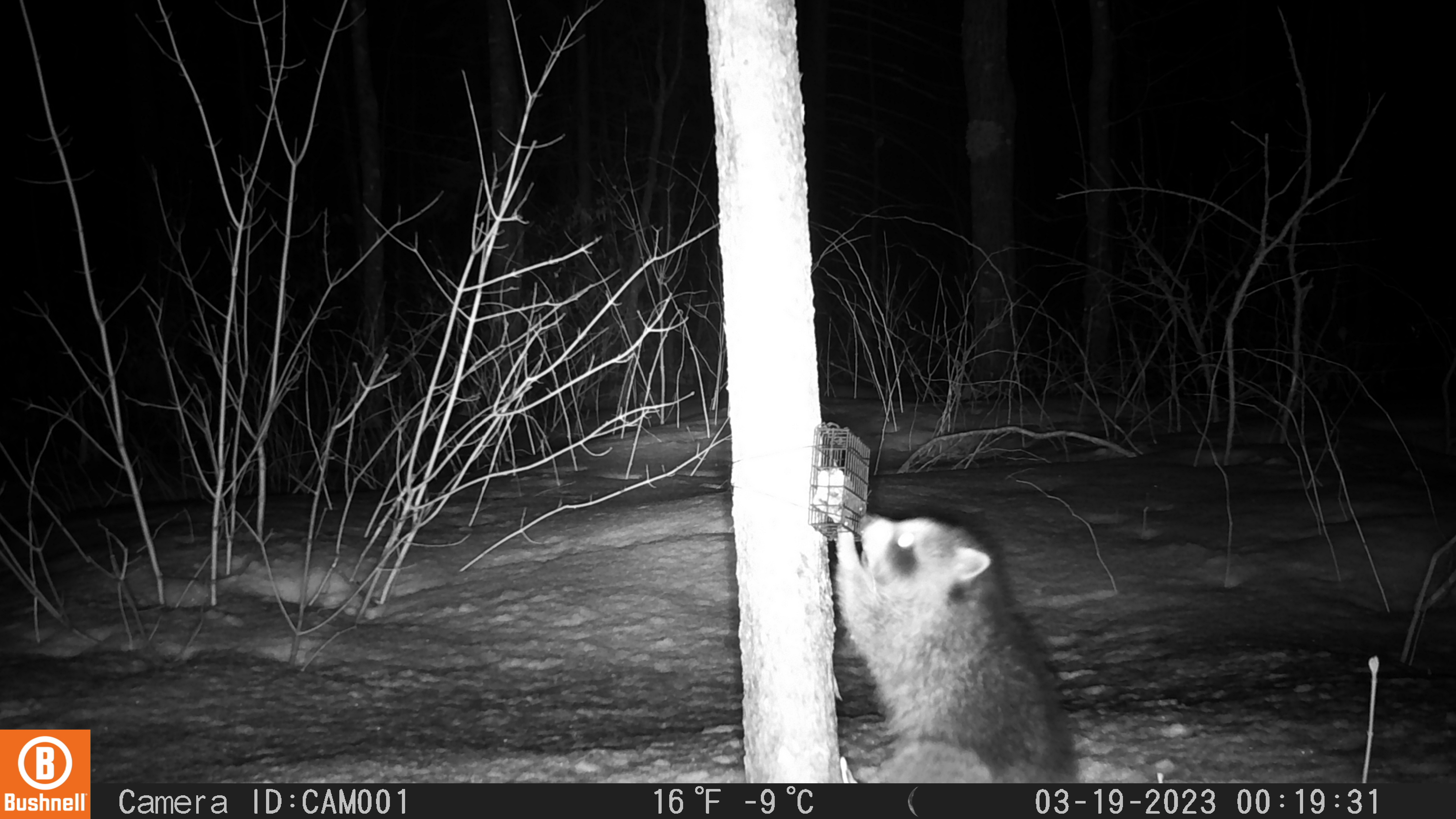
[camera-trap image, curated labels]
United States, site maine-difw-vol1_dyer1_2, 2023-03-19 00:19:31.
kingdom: Animalia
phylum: Chordata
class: Mammalia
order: Carnivora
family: Procyonidae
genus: Procyon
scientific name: Procyon lotor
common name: raccoon